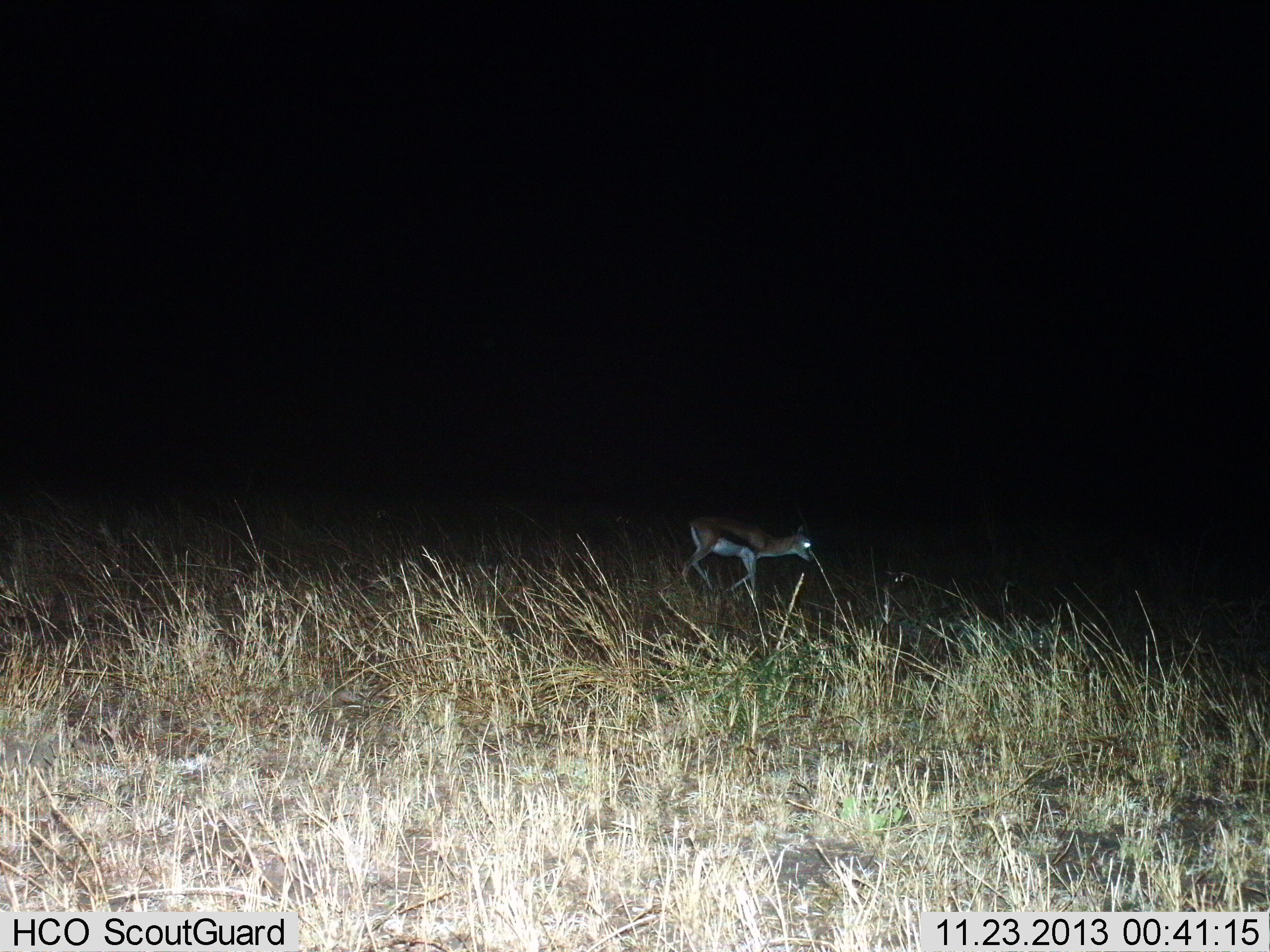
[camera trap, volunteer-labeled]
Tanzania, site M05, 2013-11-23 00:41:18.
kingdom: Animalia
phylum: Chordata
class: Mammalia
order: Artiodactyla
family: Bovidae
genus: Eudorcas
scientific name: Eudorcas thomsonii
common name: thomson's gazelle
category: gazellethomsons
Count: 1.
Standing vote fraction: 30%.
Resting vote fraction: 10%.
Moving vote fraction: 70%.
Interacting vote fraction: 0%.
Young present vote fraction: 0%.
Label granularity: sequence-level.